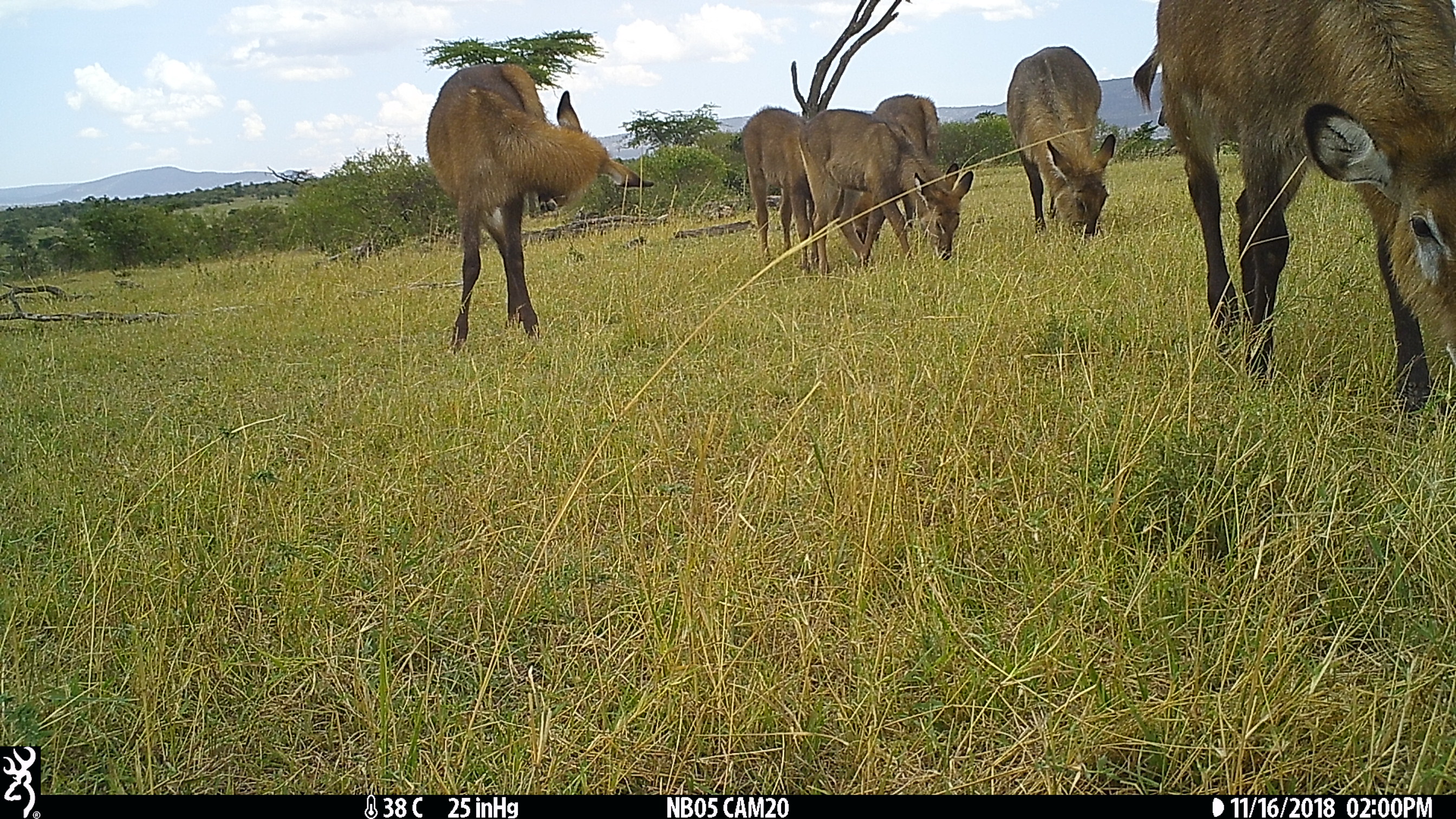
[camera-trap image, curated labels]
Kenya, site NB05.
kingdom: Animalia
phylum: Chordata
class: Mammalia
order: Artiodactyla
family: Bovidae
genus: Kobus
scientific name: Kobus ellipsiprymnus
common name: waterbuck